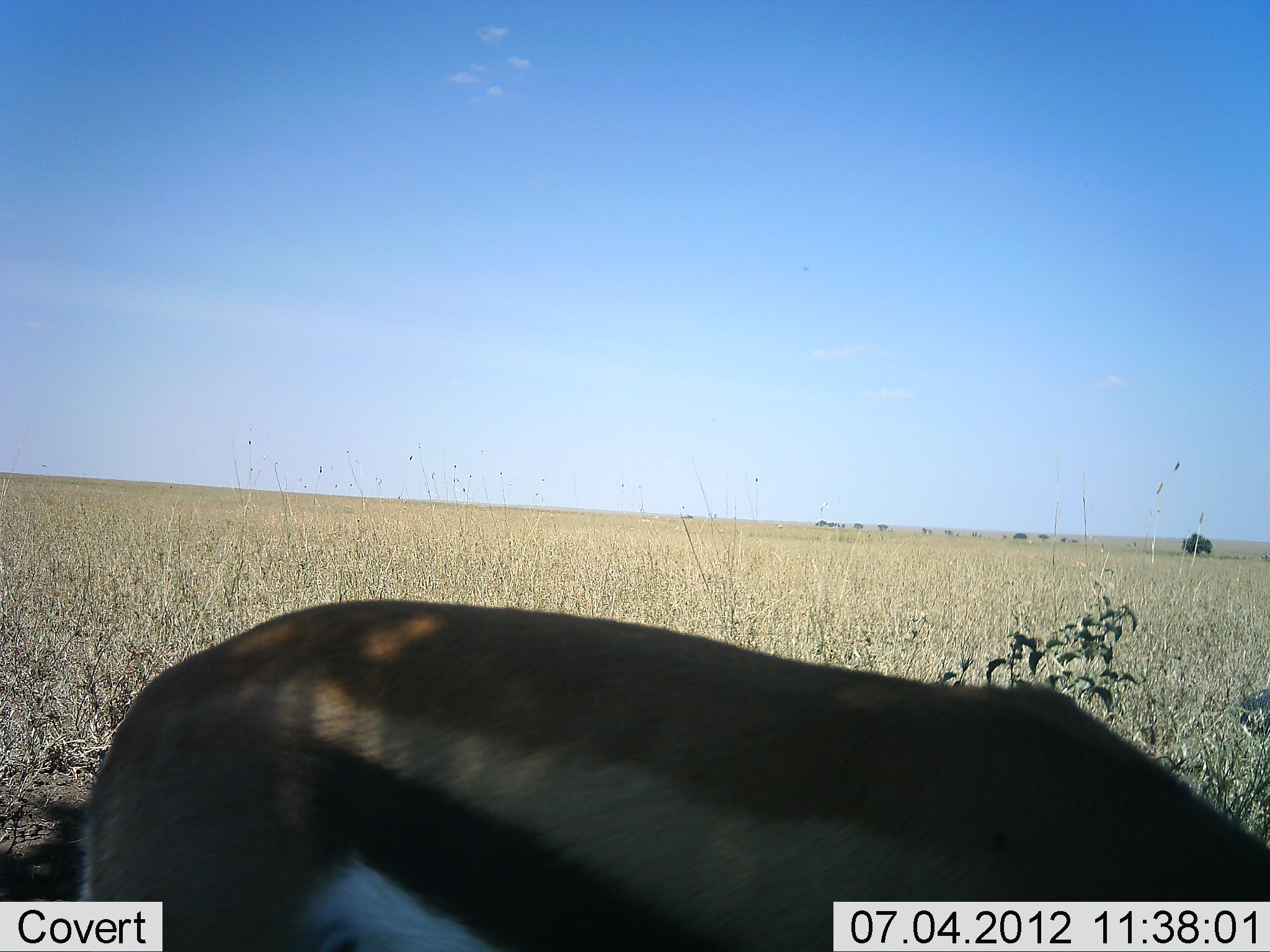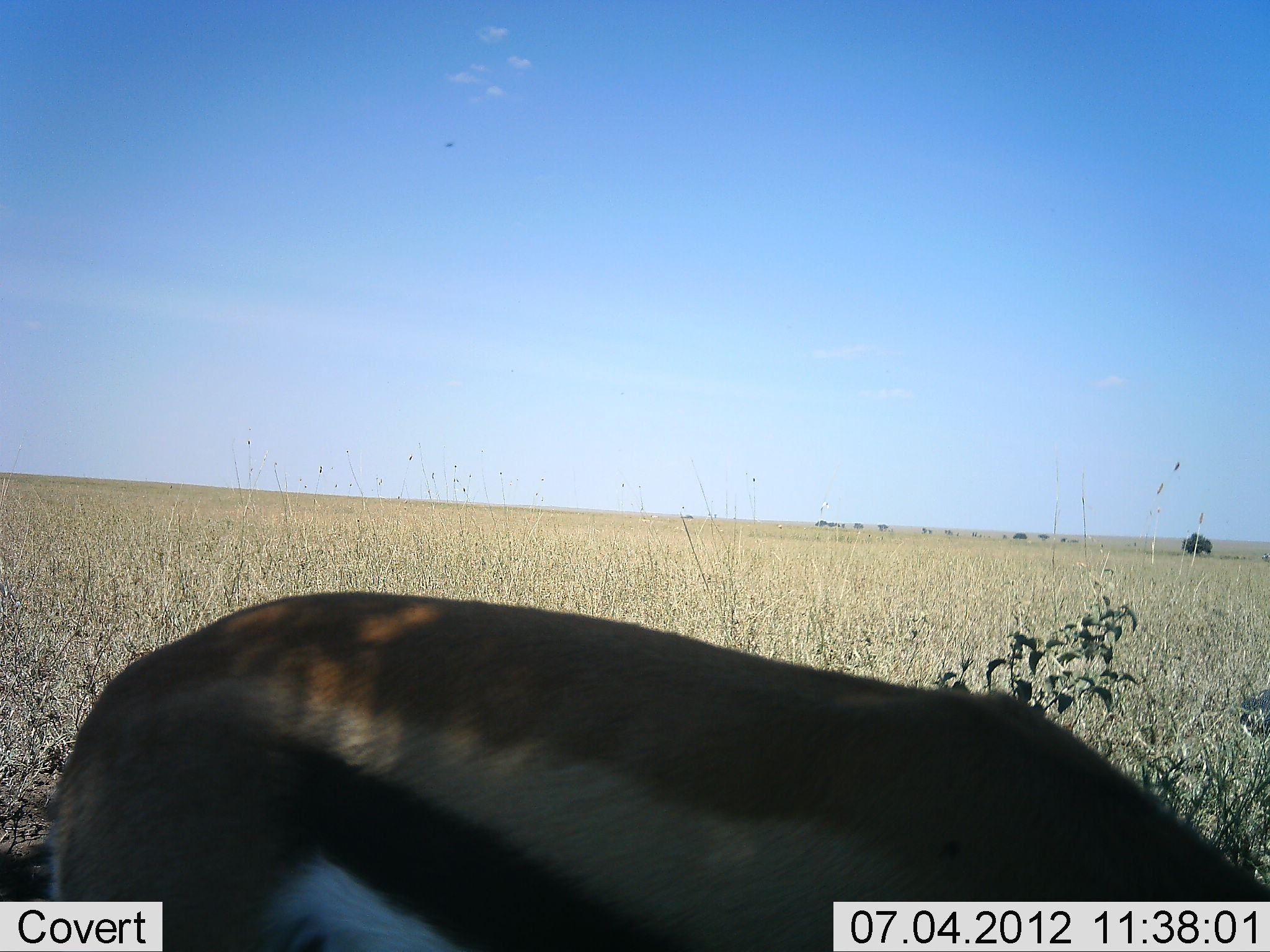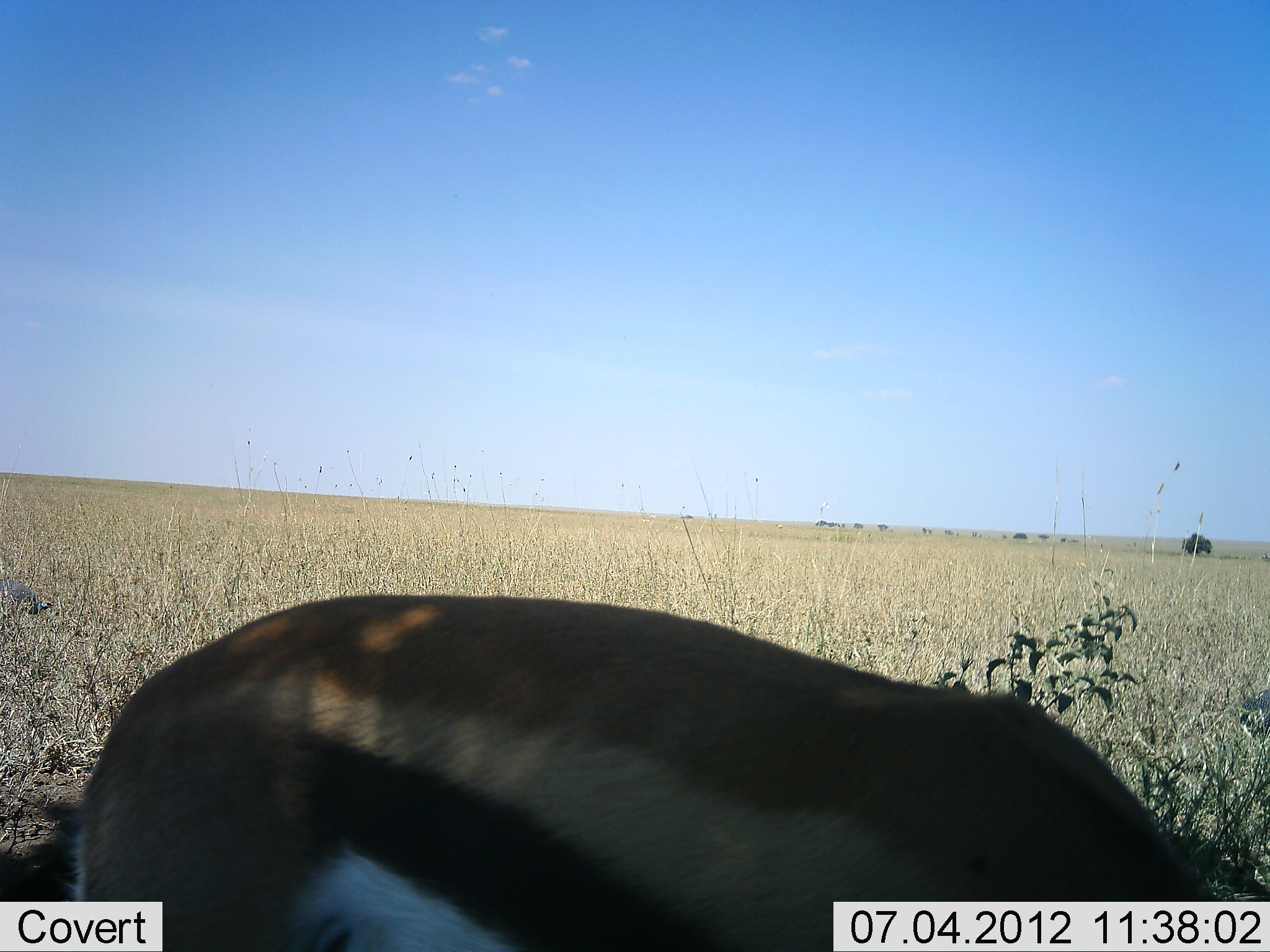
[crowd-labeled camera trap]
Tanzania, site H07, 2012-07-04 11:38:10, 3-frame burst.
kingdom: Animalia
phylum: Chordata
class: Mammalia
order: Artiodactyla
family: Bovidae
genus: Eudorcas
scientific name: Eudorcas thomsonii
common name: thomson's gazelle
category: gazellethomsons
Gazellethomsons (thomson's gazelle) (Eudorcas thomsonii), count 1. Behavior (volunteer vote fractions): standing 33%, resting 0%, moving 0%, interacting 0%. Young present (vote fraction): 0%. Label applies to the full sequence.